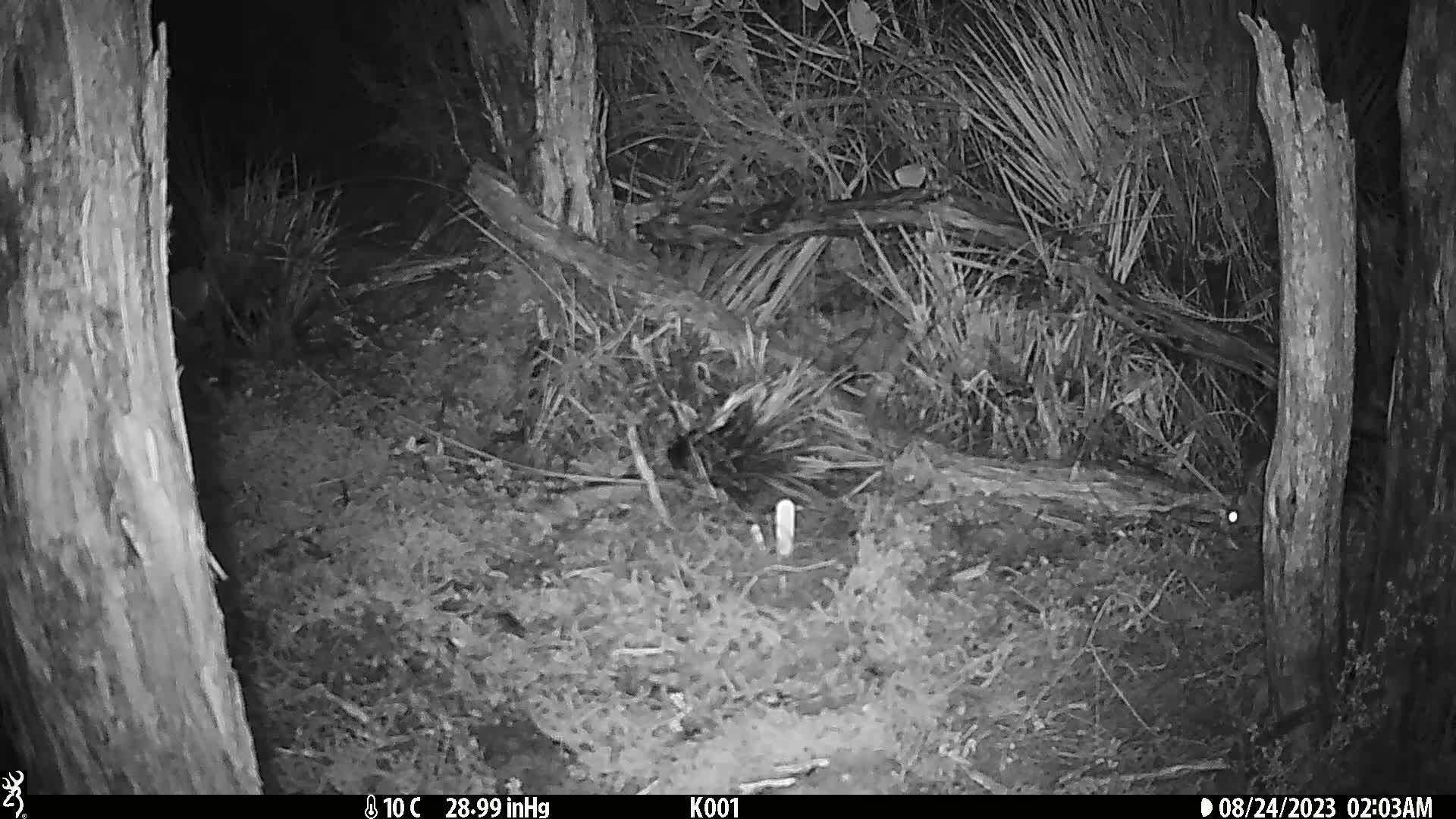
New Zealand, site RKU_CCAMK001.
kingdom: Animalia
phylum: Chordata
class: Mammalia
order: Rodentia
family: Muridae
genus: Rattus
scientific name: Rattus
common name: rat